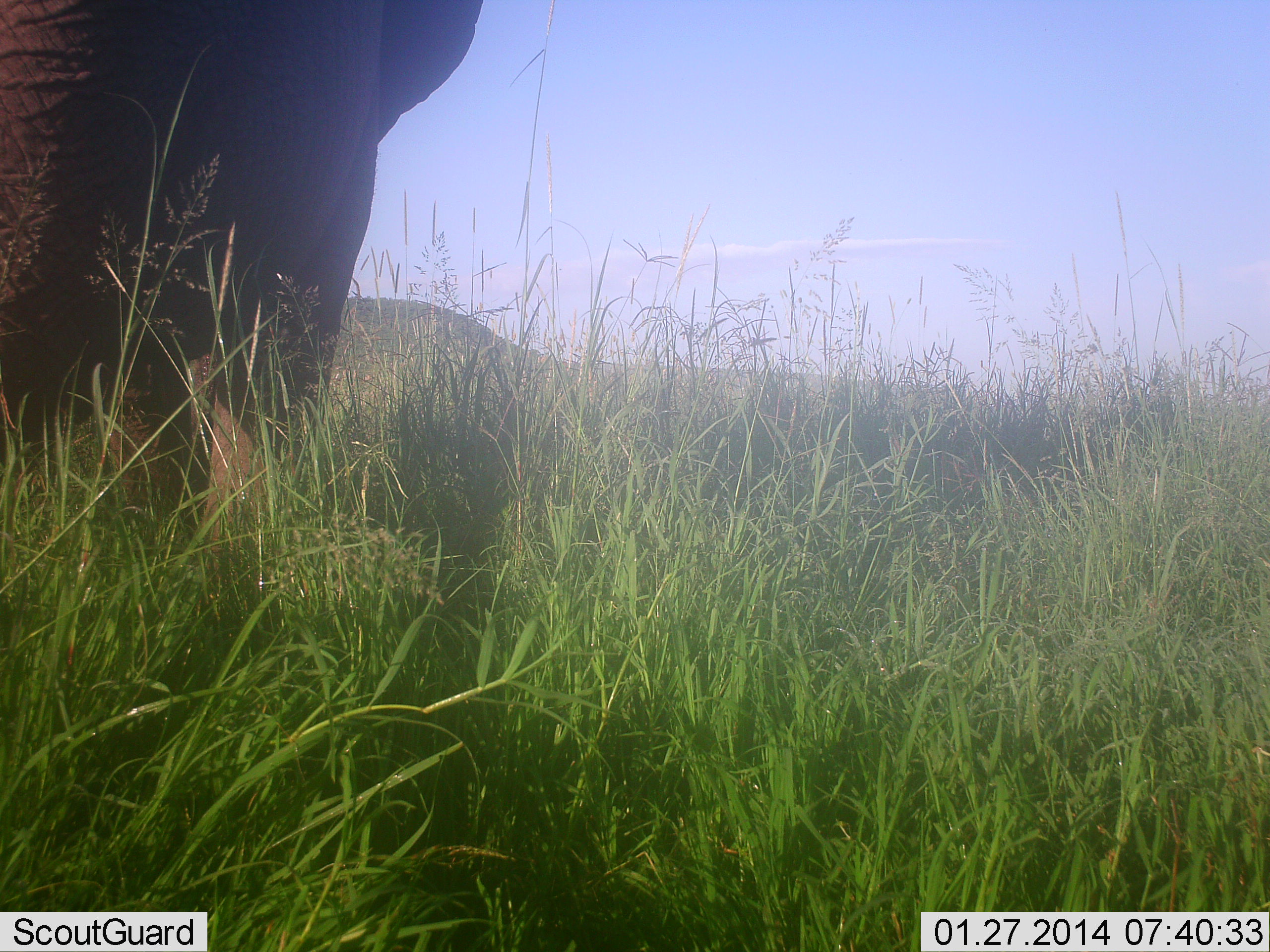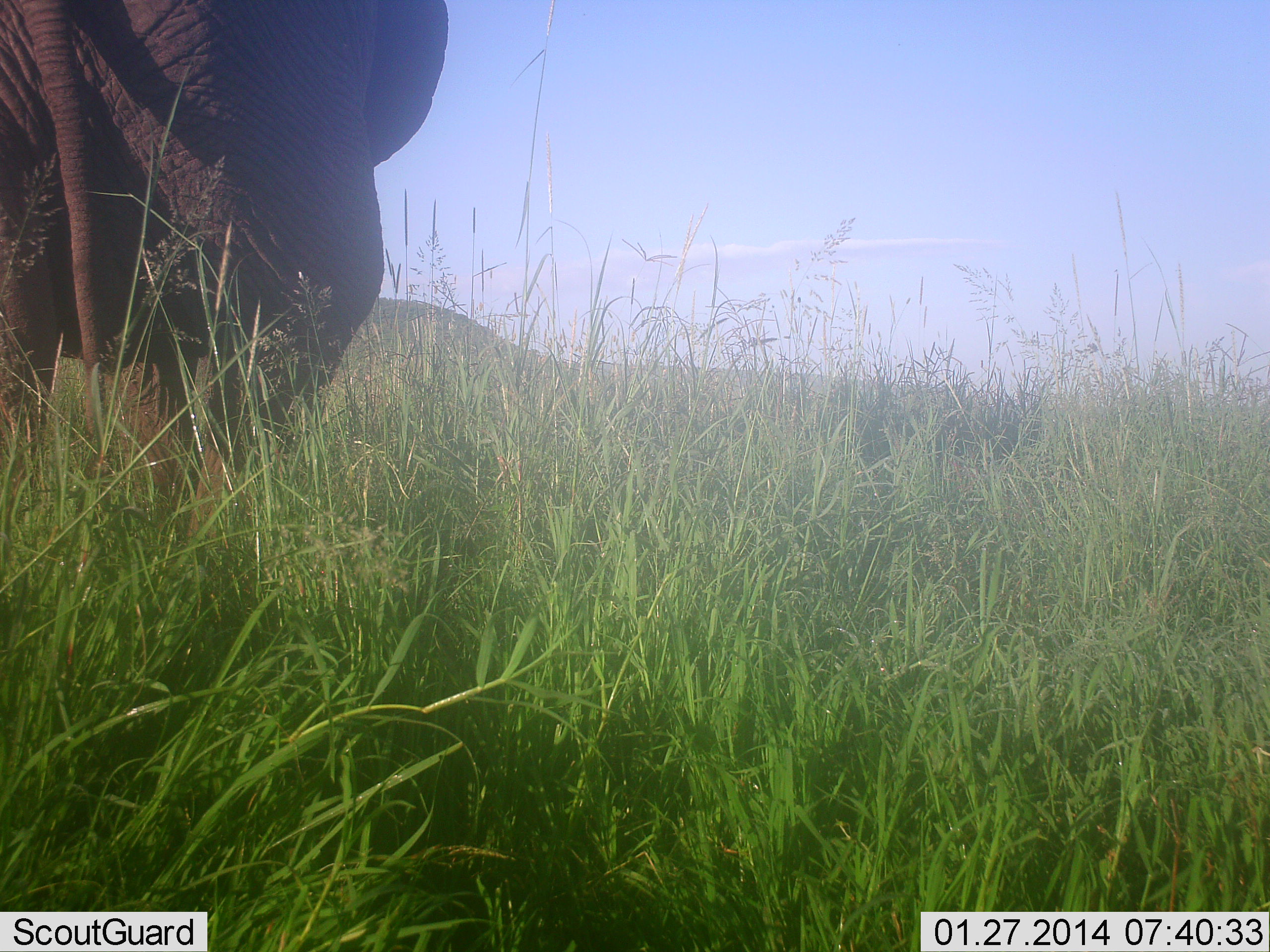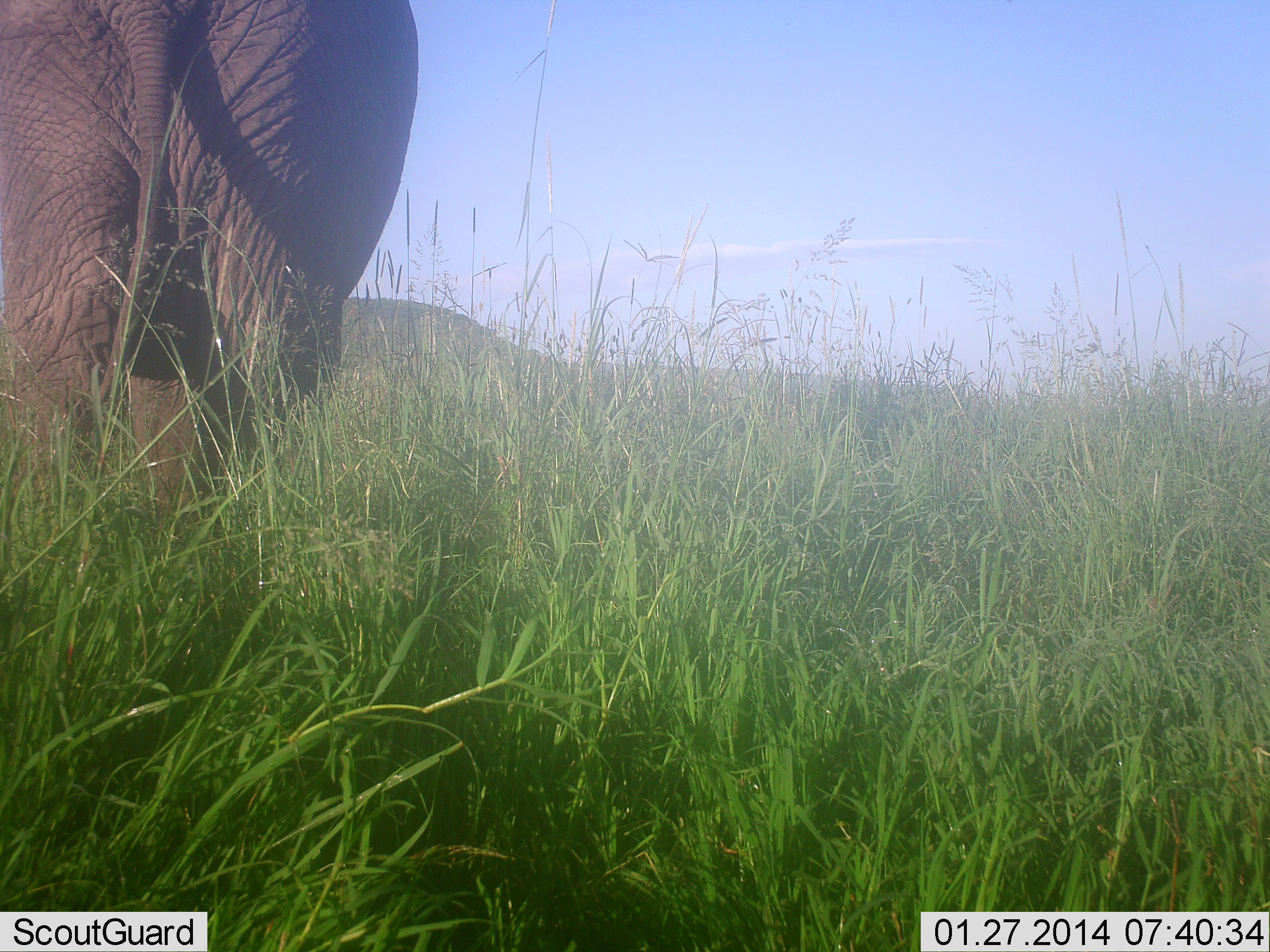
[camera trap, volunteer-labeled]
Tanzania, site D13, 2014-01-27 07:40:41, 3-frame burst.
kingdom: Animalia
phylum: Chordata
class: Mammalia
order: Proboscidea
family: Elephantidae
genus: Loxodonta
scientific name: Loxodonta africana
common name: african bush elephant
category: elephant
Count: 1.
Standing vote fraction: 20%.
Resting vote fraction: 0%.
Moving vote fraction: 80%.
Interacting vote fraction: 0%.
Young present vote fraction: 0%.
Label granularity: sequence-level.